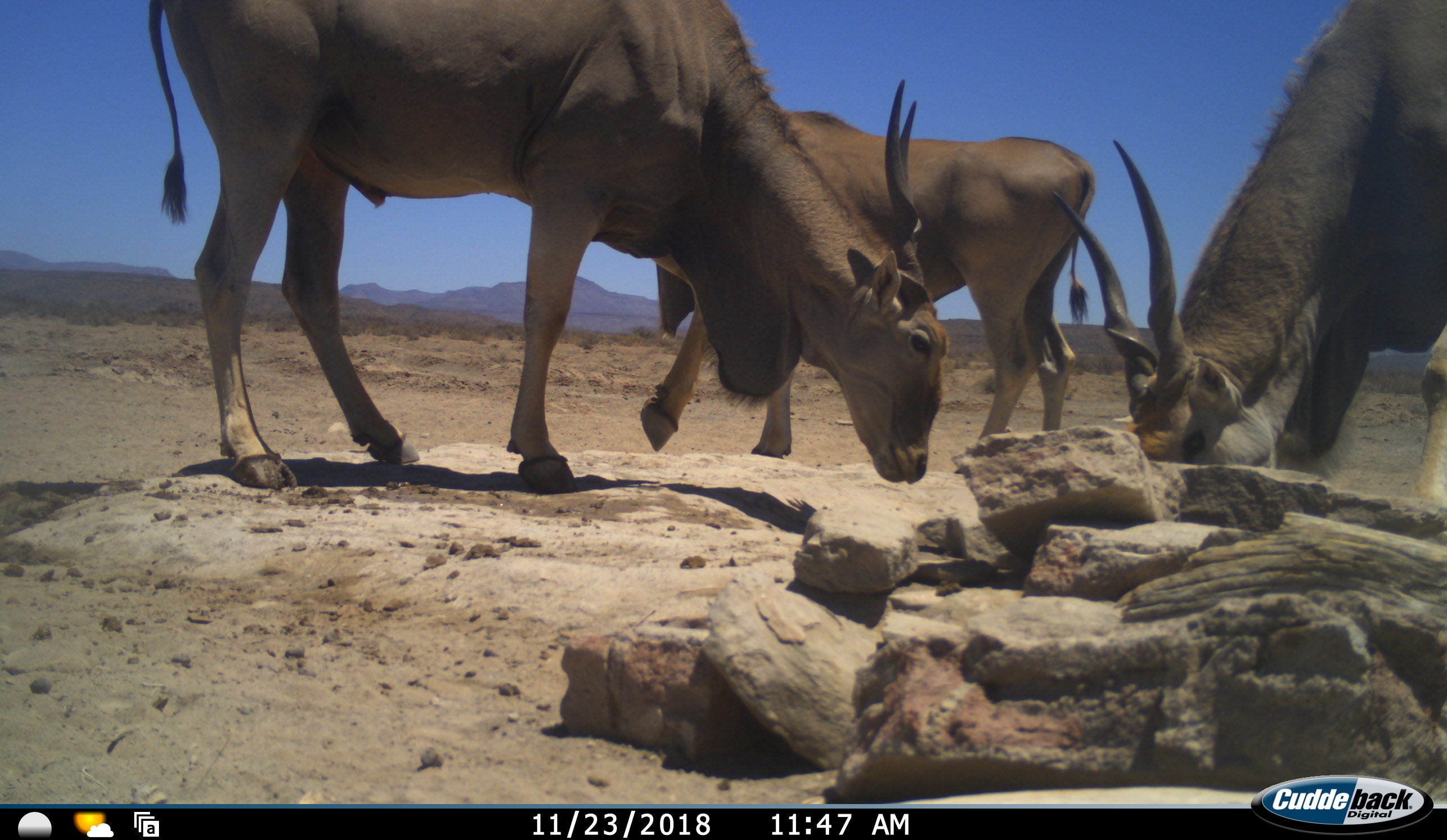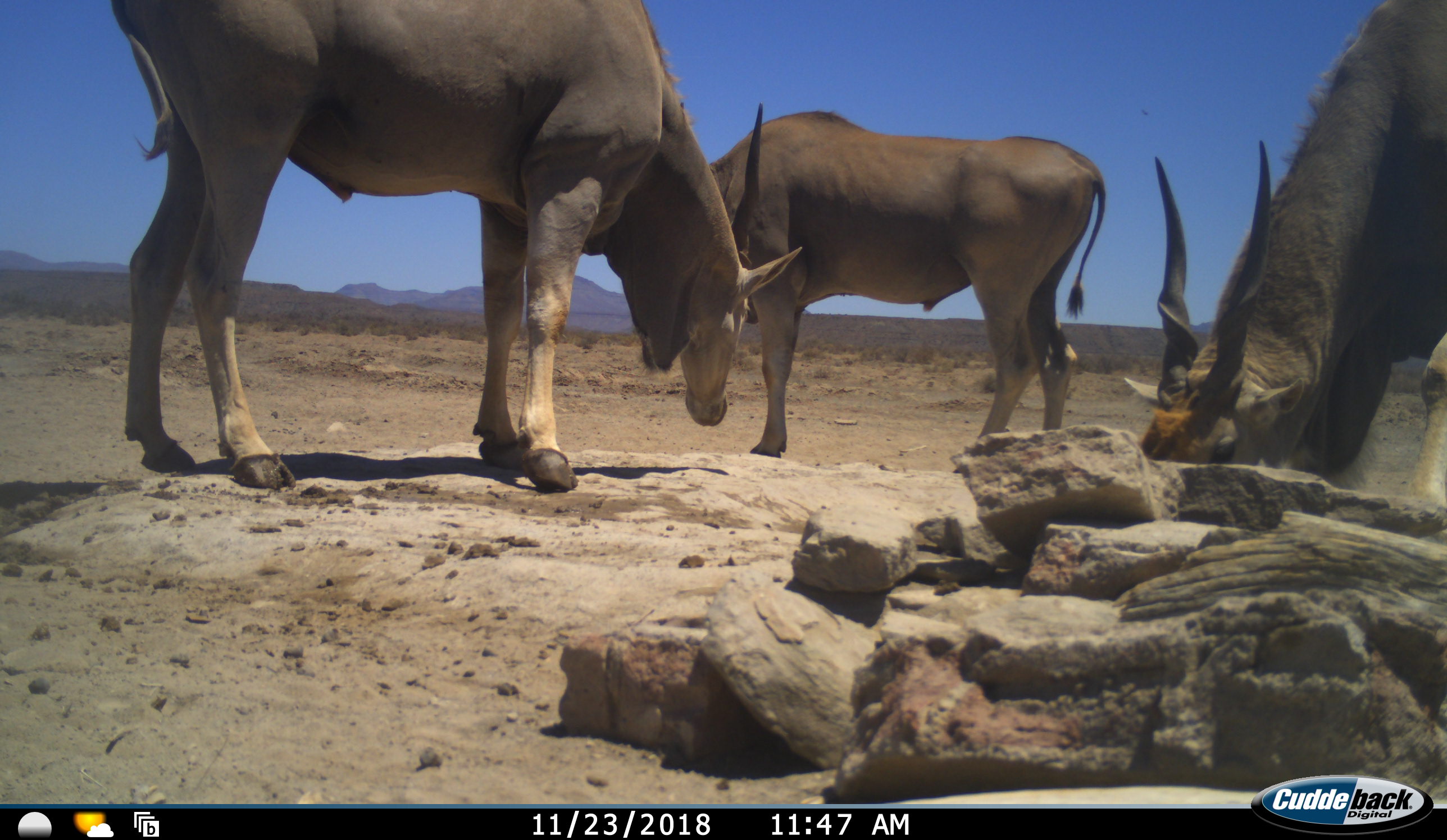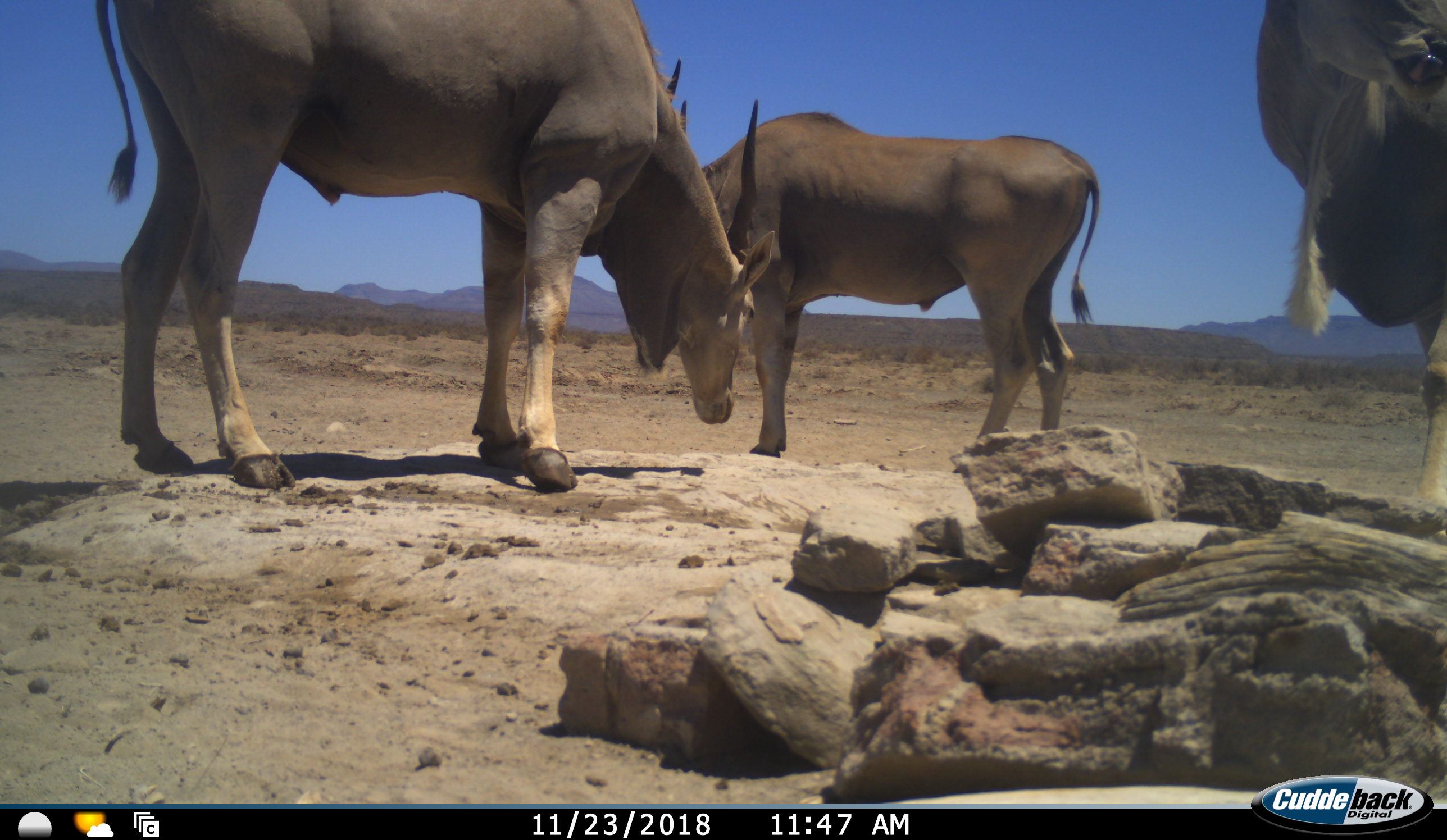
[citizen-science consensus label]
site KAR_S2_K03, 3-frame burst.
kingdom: Animalia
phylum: Chordata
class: Mammalia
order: Artiodactyla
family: Bovidae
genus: Tragelaphus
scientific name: Tragelaphus oryx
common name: eland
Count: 3.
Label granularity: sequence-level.